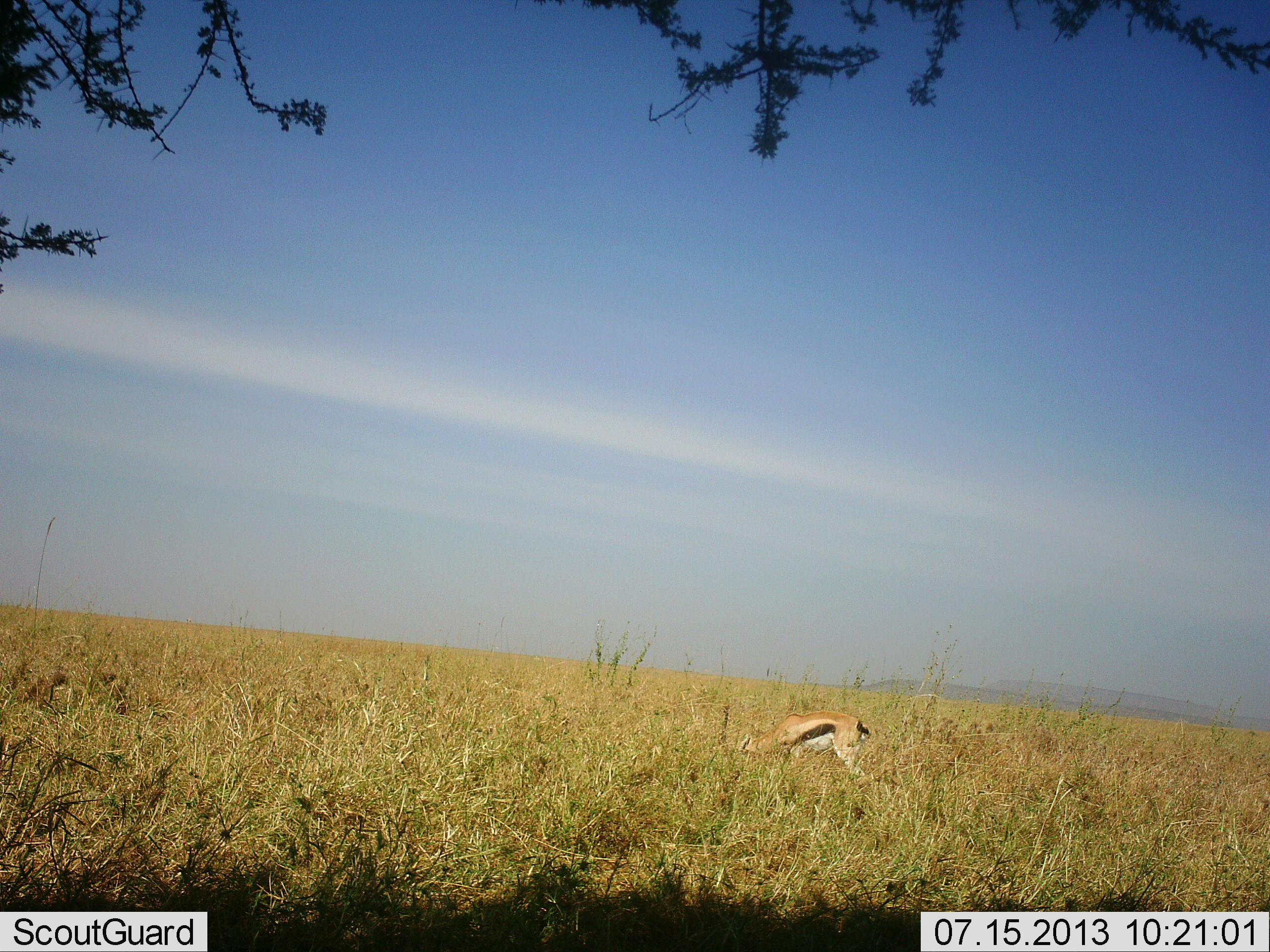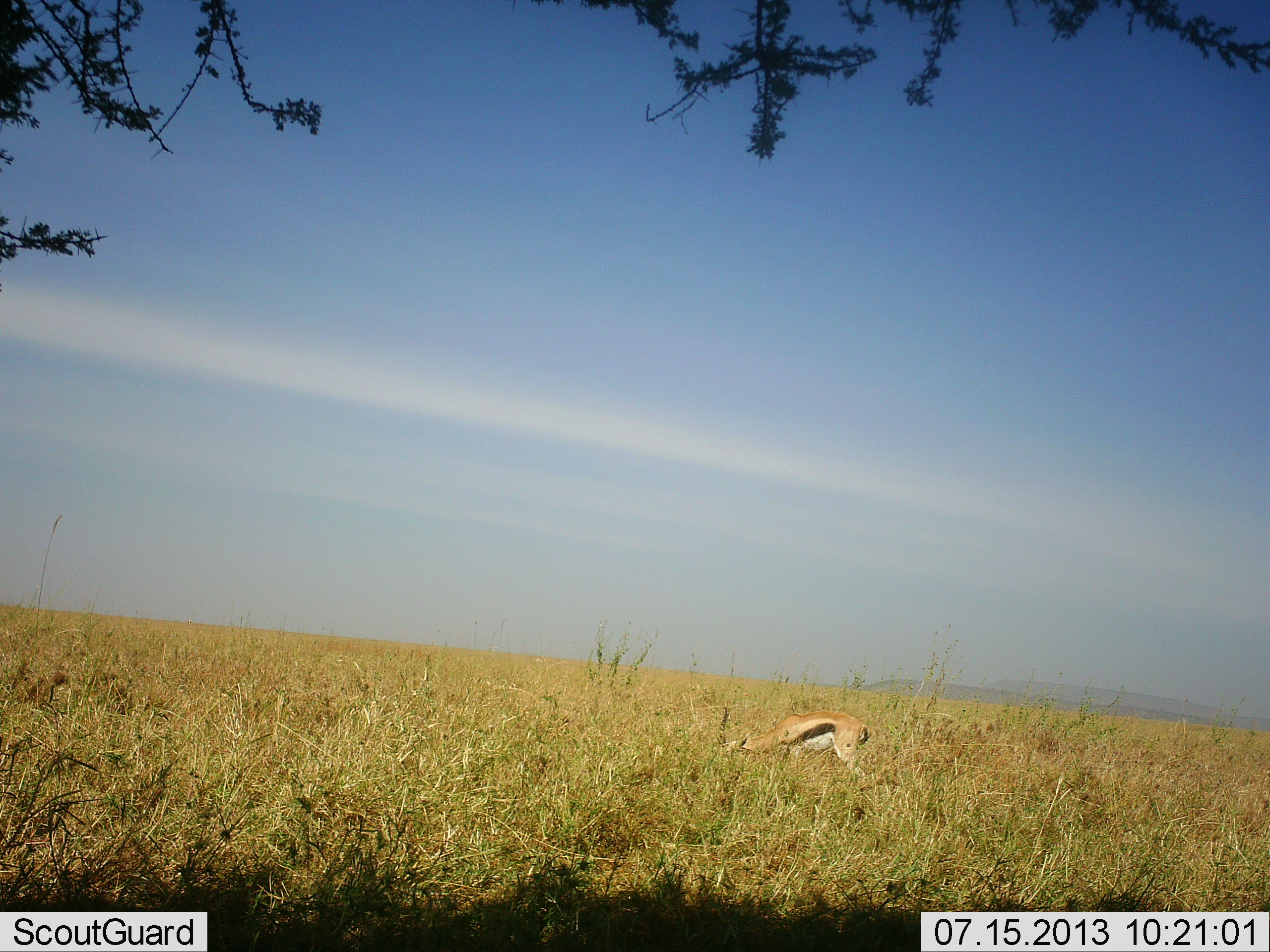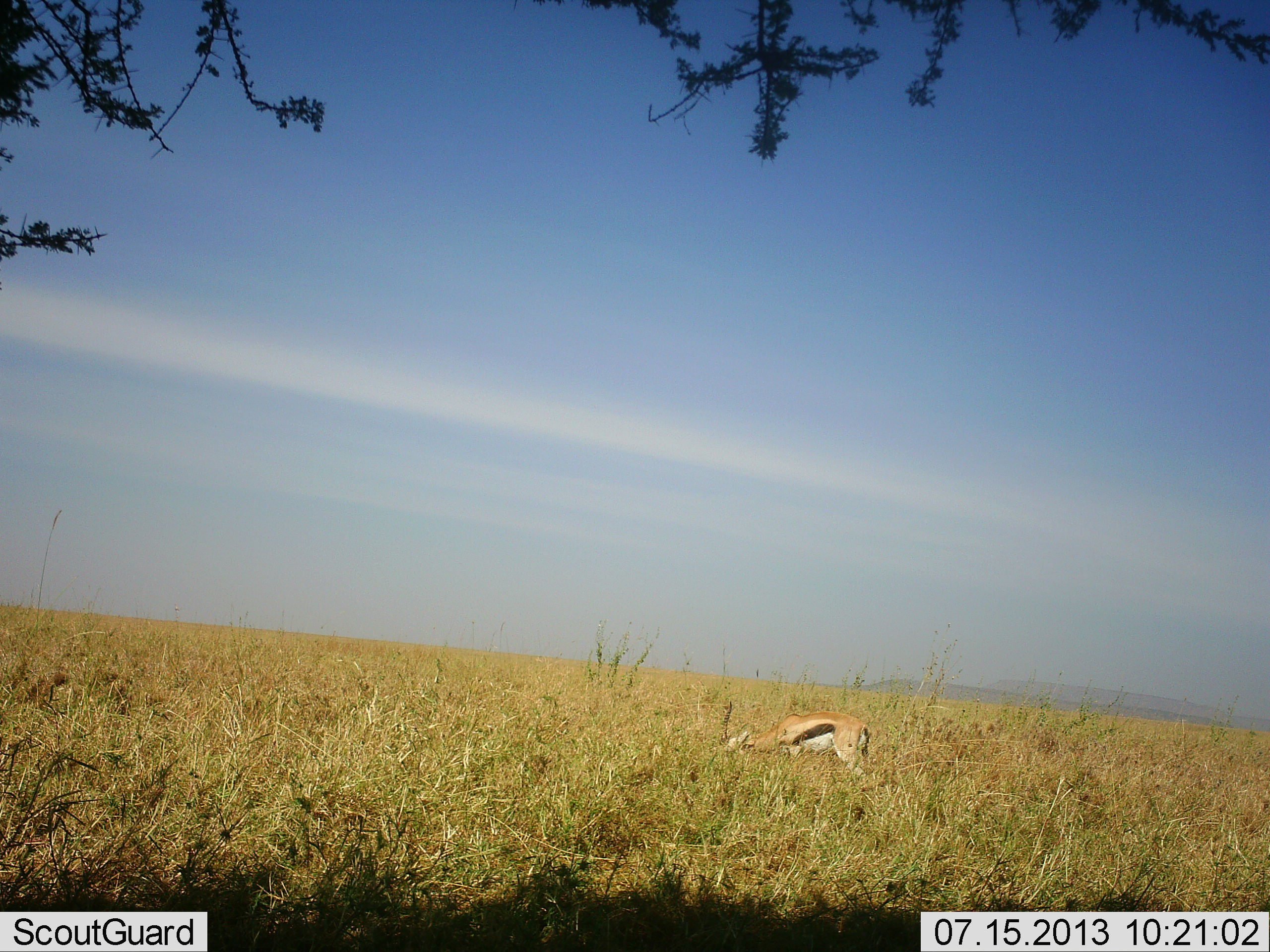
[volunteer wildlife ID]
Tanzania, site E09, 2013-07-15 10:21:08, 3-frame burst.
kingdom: Animalia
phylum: Chordata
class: Mammalia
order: Artiodactyla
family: Bovidae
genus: Eudorcas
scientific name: Eudorcas thomsonii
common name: thomson's gazelle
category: gazellethomsons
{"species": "gazellethomsons (thomson's gazelle) (Eudorcas thomsonii)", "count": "1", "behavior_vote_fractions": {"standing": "10%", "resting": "0%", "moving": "0%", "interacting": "0%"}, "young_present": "0%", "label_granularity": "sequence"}